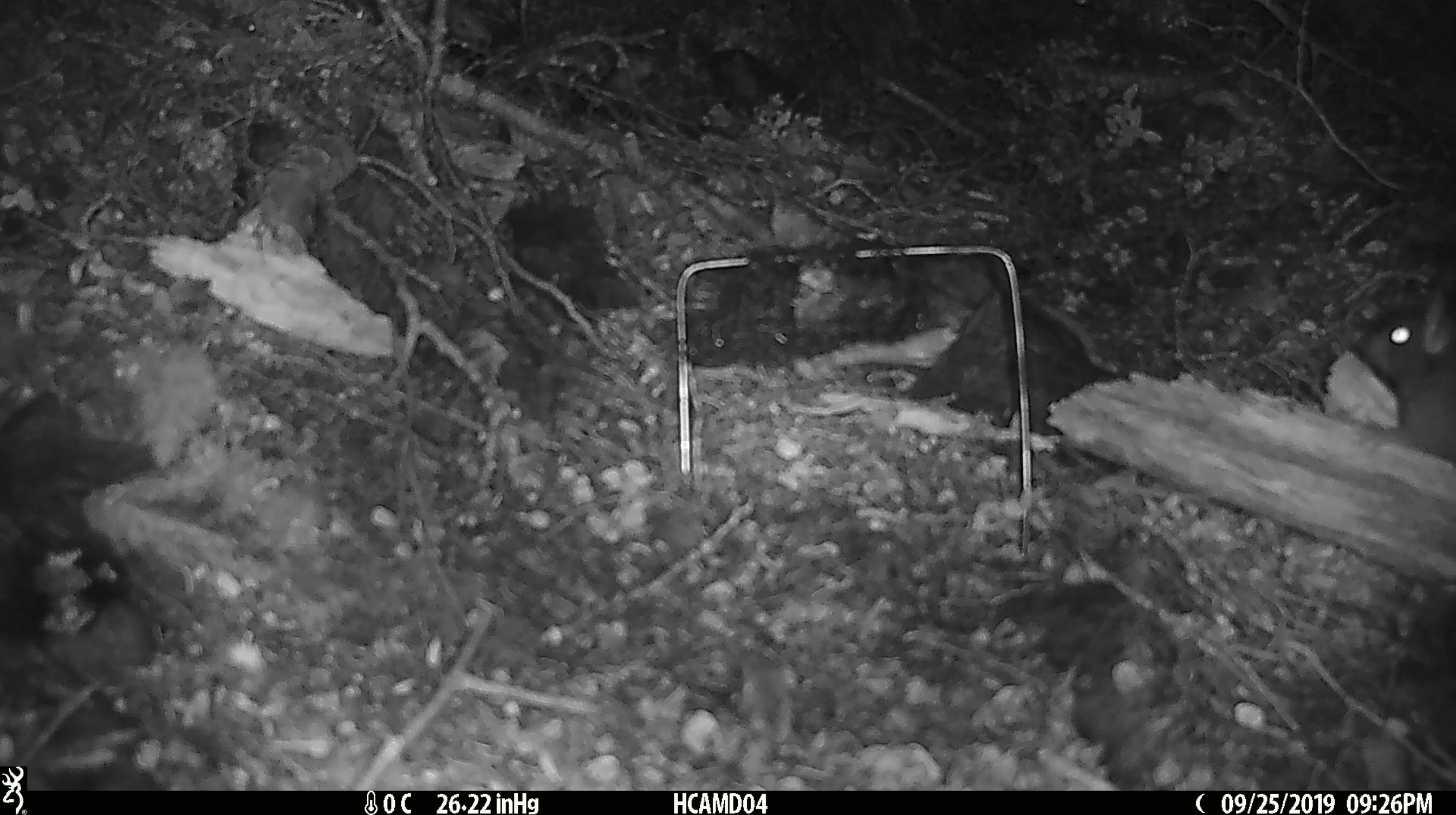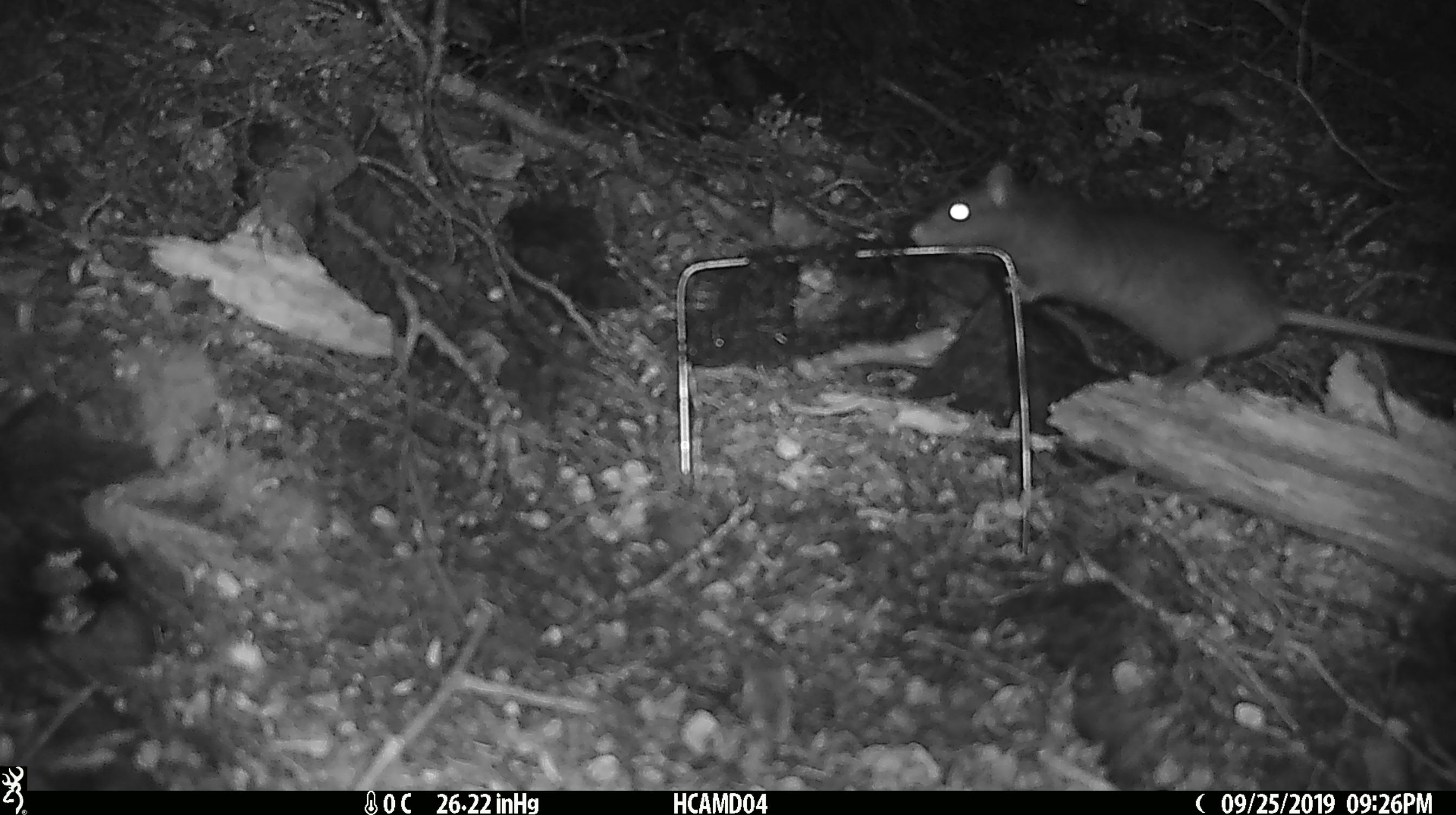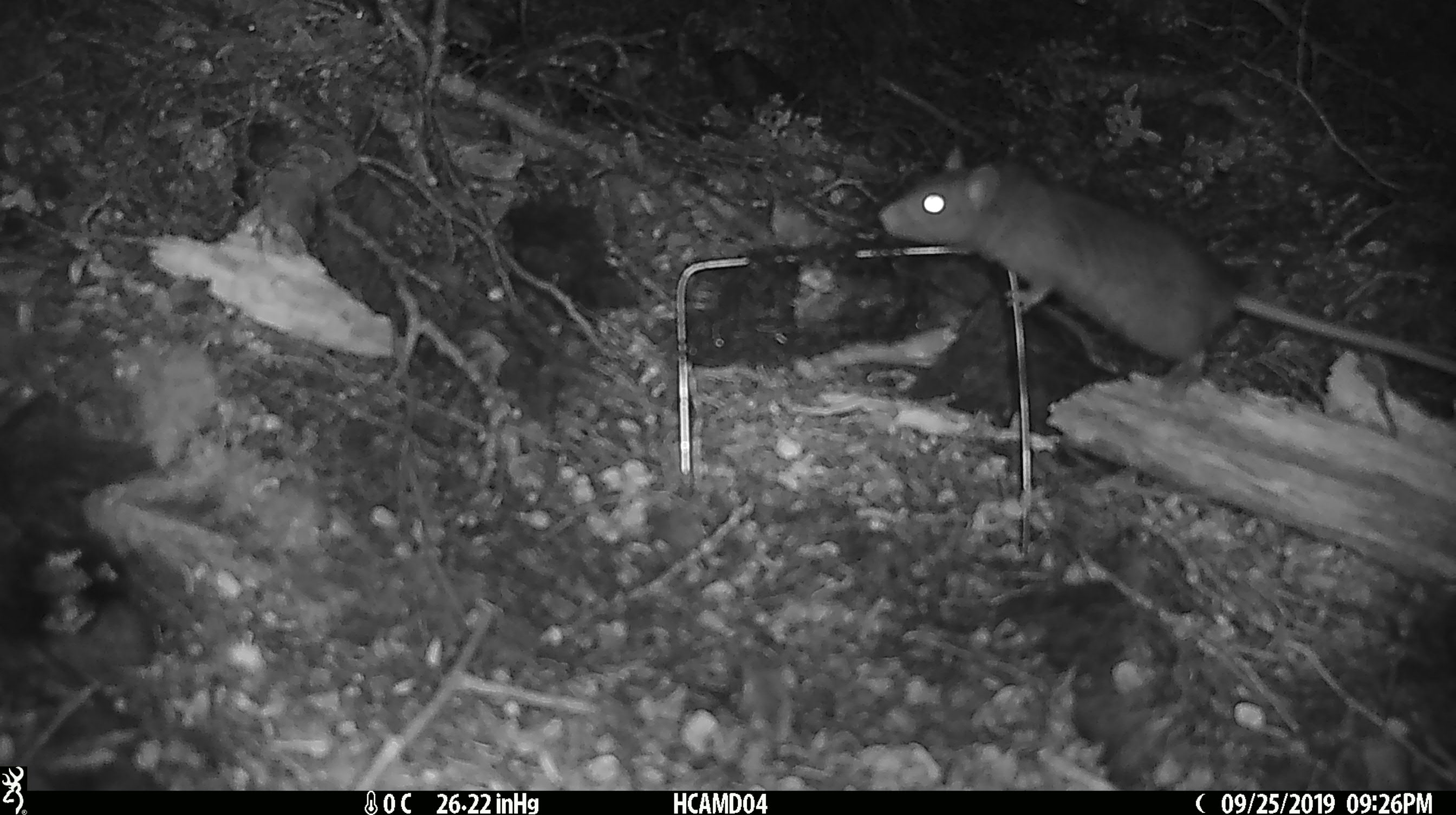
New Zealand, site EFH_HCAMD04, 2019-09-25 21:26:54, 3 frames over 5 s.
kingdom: Animalia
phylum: Chordata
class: Mammalia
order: Rodentia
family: Muridae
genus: Rattus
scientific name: Rattus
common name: rat